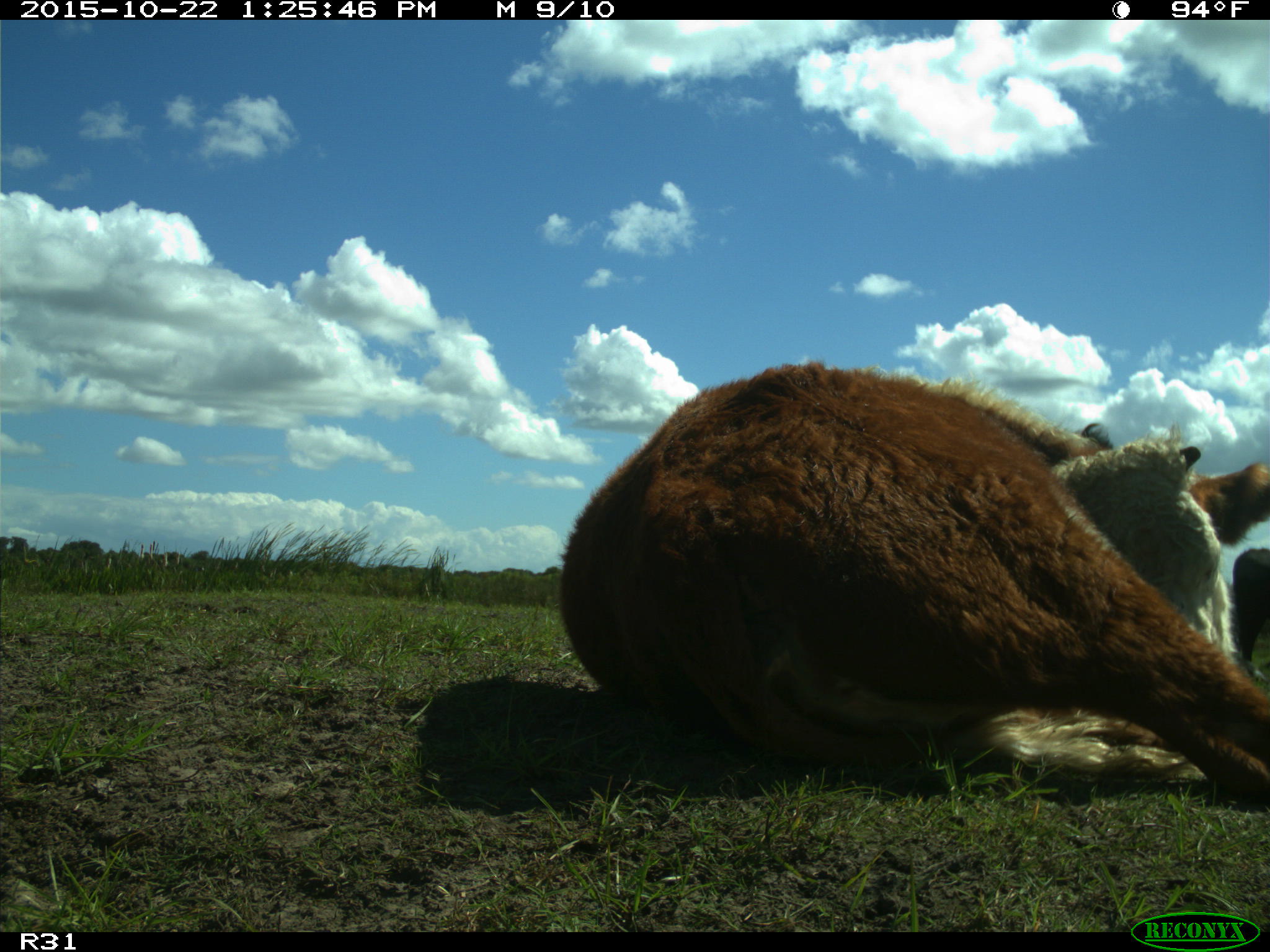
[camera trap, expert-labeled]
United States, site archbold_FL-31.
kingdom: Animalia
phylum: Chordata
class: Mammalia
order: Artiodactyla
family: Bovidae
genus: Bos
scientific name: Bos taurus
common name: domestic cow